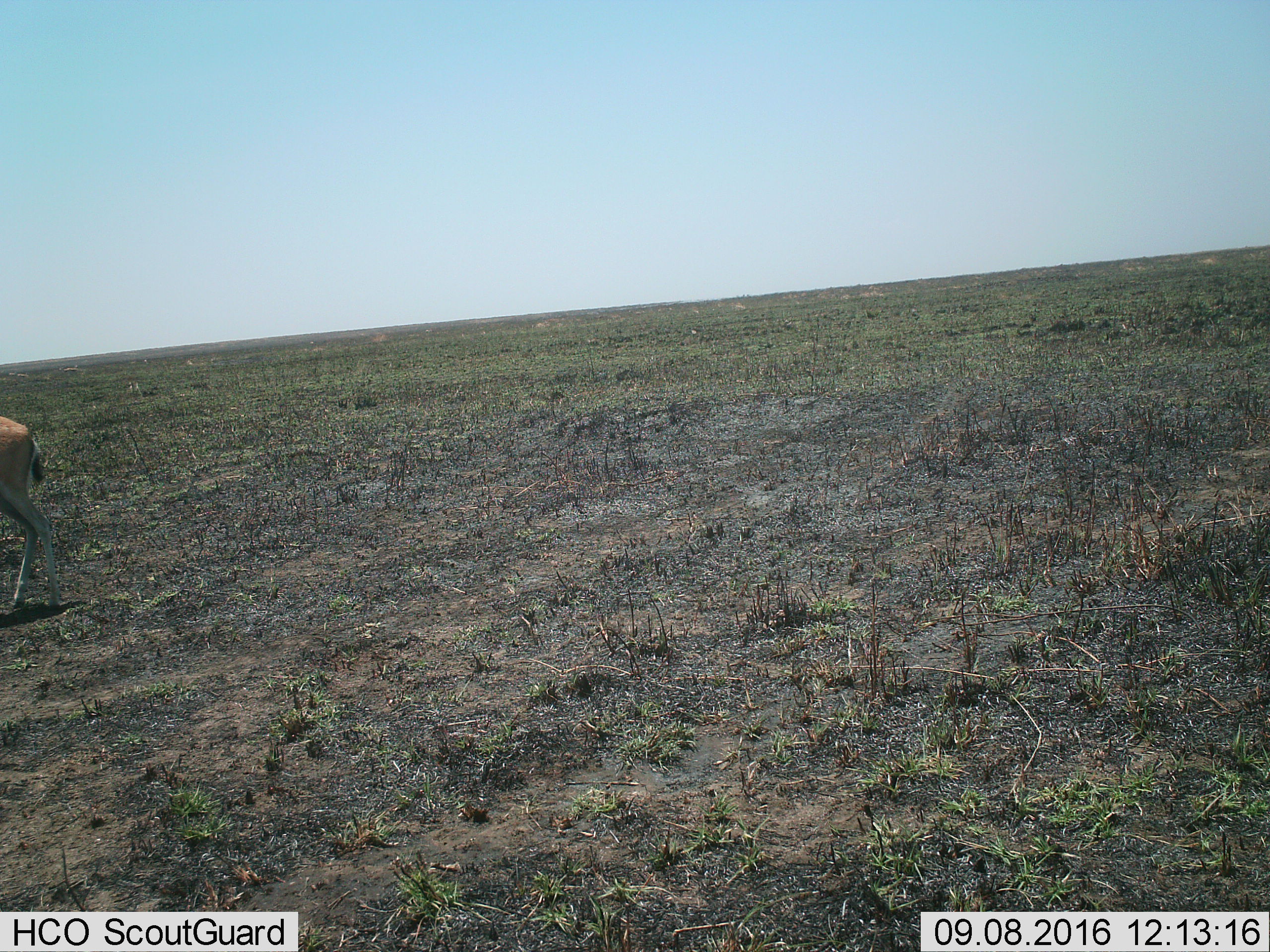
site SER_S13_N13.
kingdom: Animalia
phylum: Chordata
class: Mammalia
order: Artiodactyla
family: Bovidae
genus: Eudorcas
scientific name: Eudorcas thomsonii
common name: thomson's gazelle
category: gazellethomsons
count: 1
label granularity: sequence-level